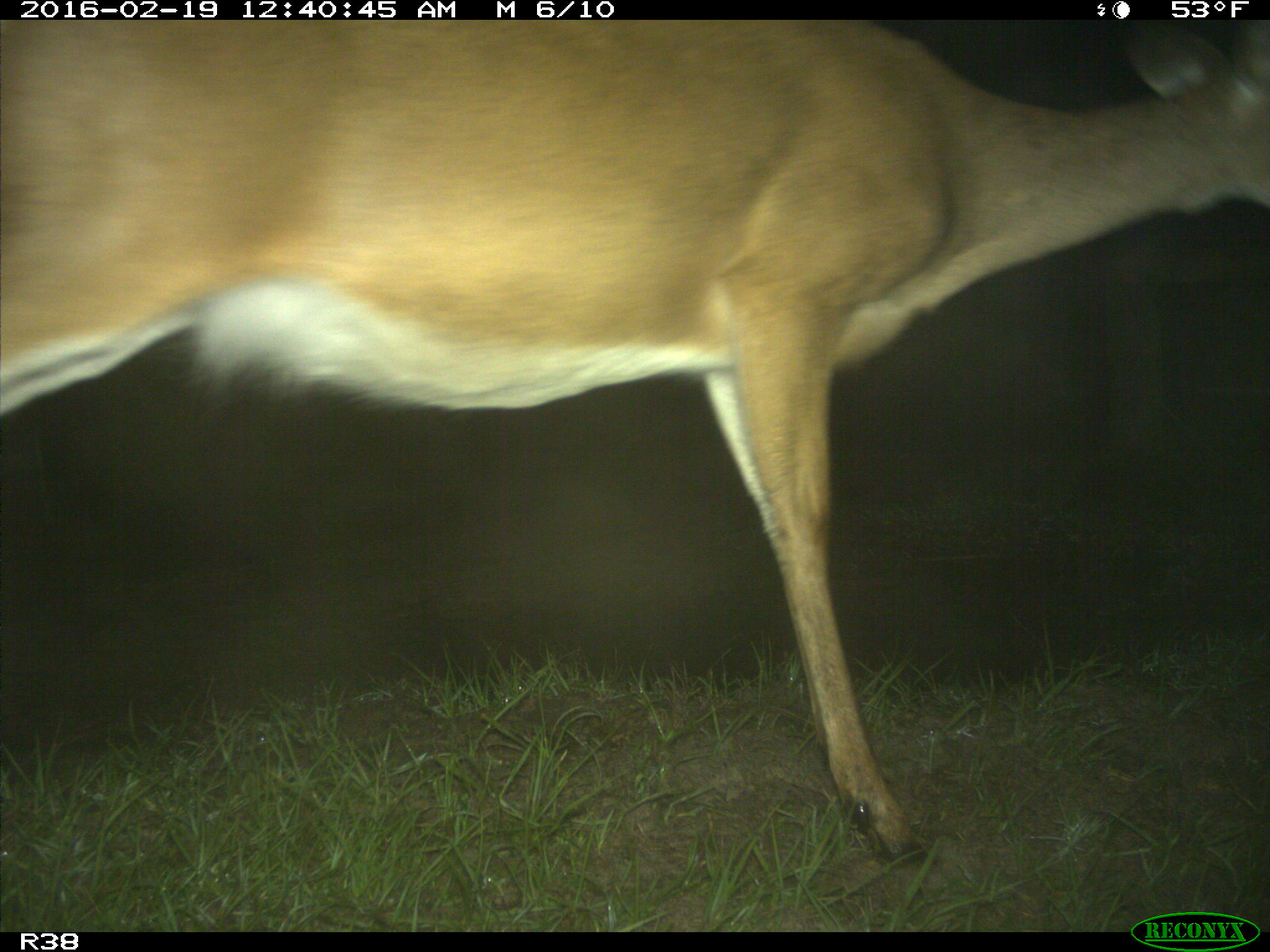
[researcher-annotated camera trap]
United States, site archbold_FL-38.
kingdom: Animalia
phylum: Chordata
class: Mammalia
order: Artiodactyla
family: Cervidae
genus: Odocoileus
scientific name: Odocoileus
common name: deer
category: unidentified deer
Unidentified deer (deer) (Odocoileus).